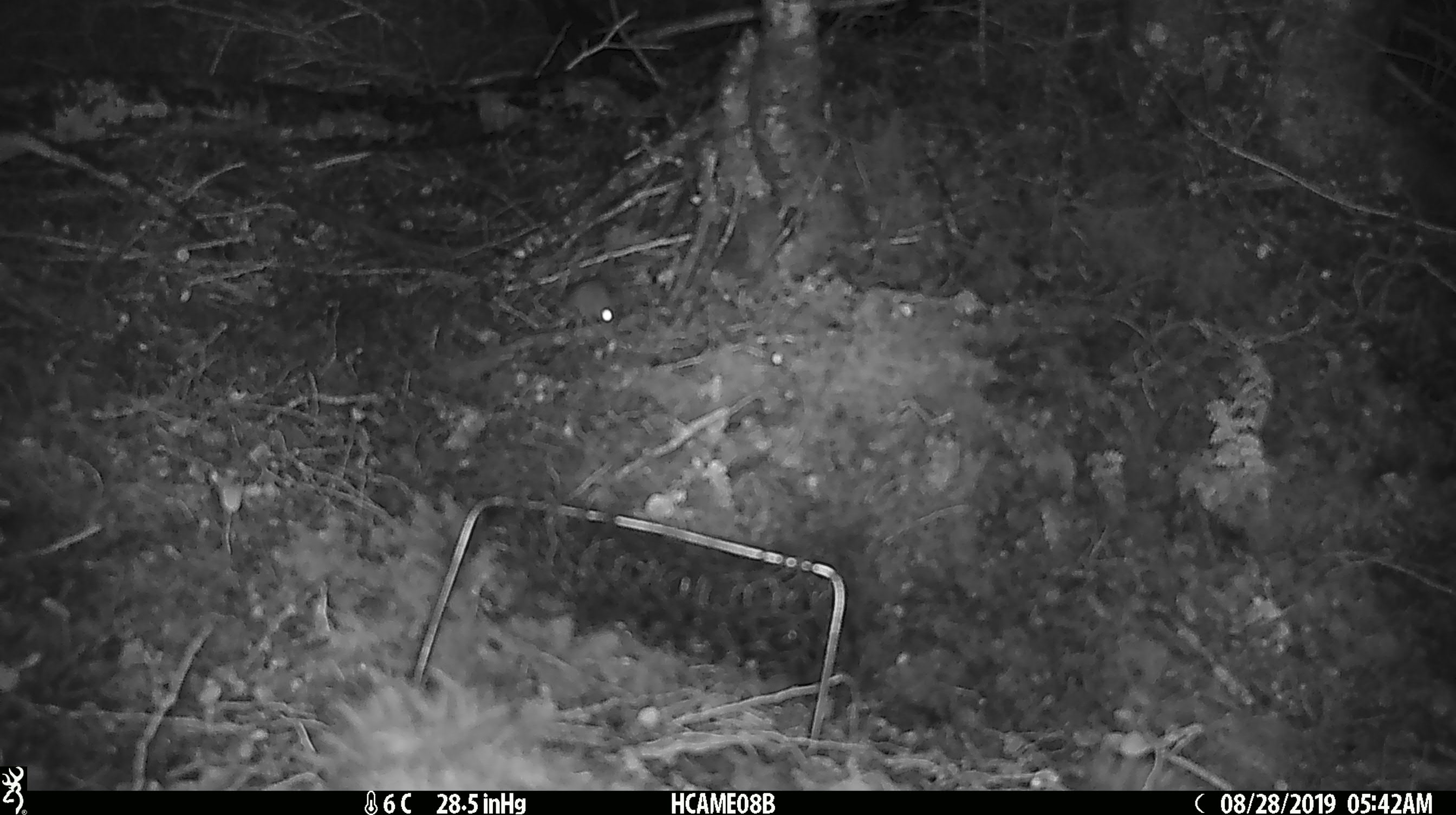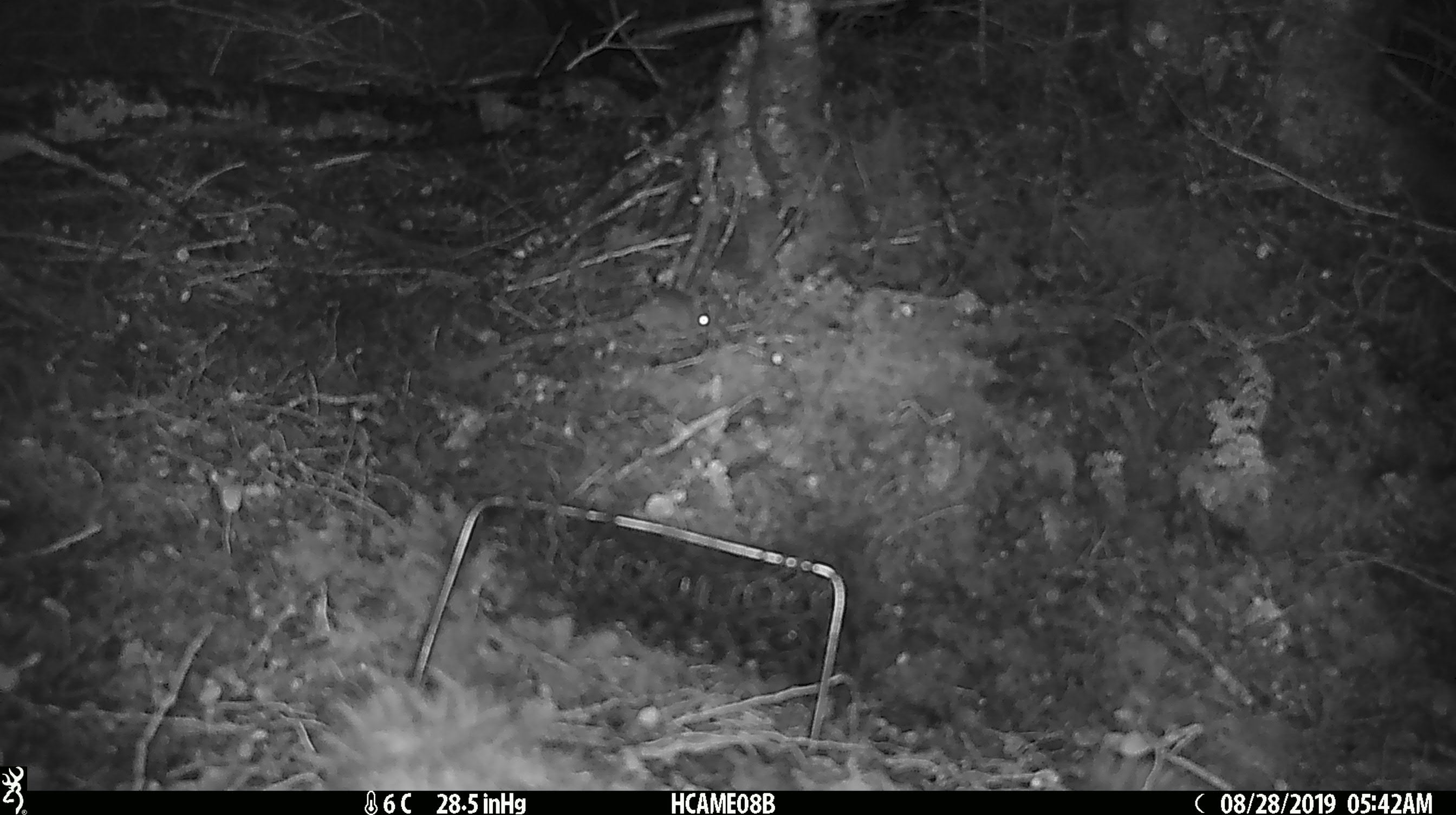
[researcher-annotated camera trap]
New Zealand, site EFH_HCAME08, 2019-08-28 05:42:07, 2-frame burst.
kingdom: Animalia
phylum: Chordata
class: Mammalia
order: Rodentia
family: Muridae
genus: Mus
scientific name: Mus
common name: mouse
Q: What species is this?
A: Mouse (Mus).